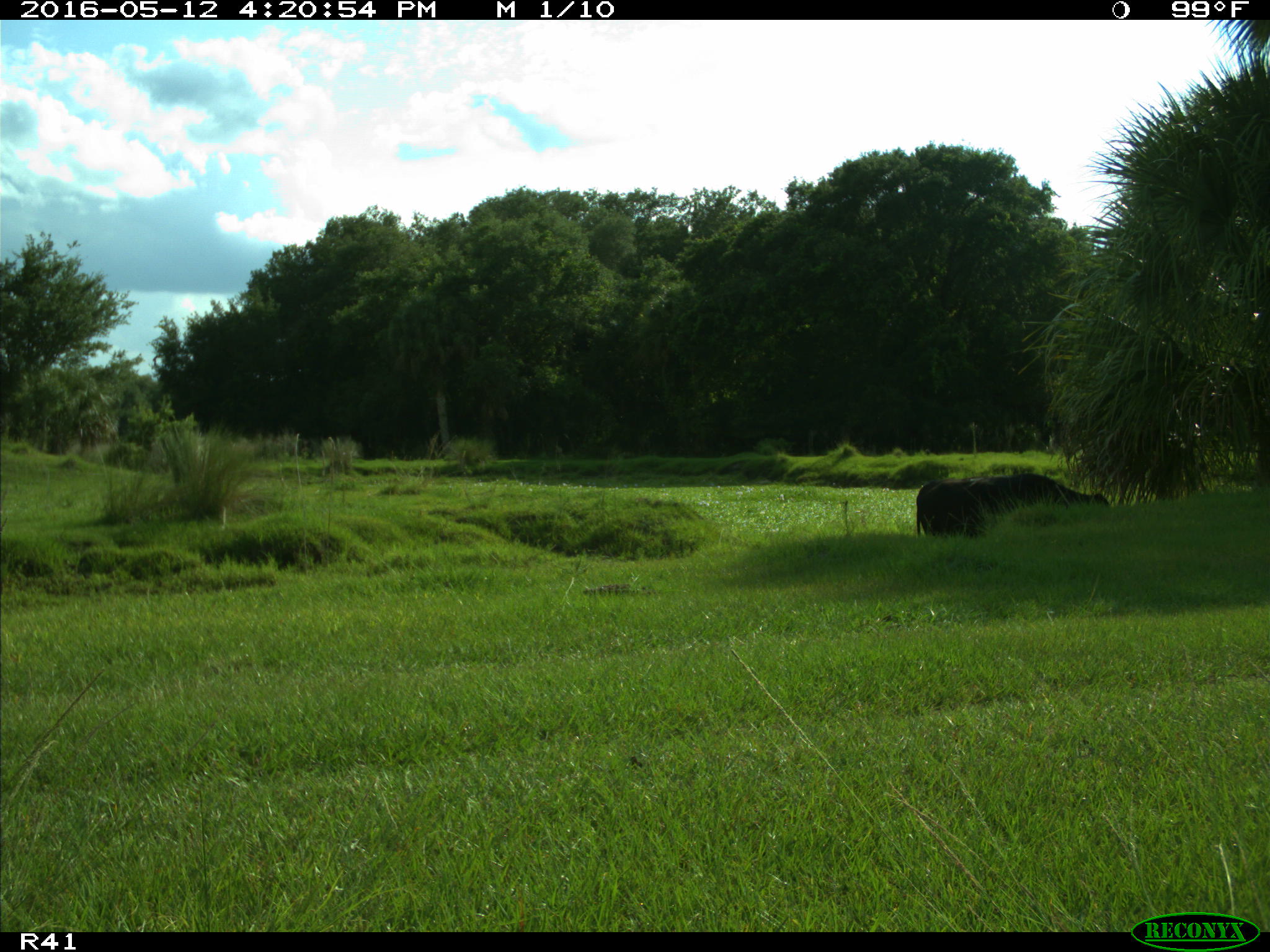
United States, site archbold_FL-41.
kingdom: Animalia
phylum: Chordata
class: Mammalia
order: Artiodactyla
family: Bovidae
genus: Bos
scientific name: Bos taurus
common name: domestic cow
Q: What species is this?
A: Bos taurus (domestic cow).